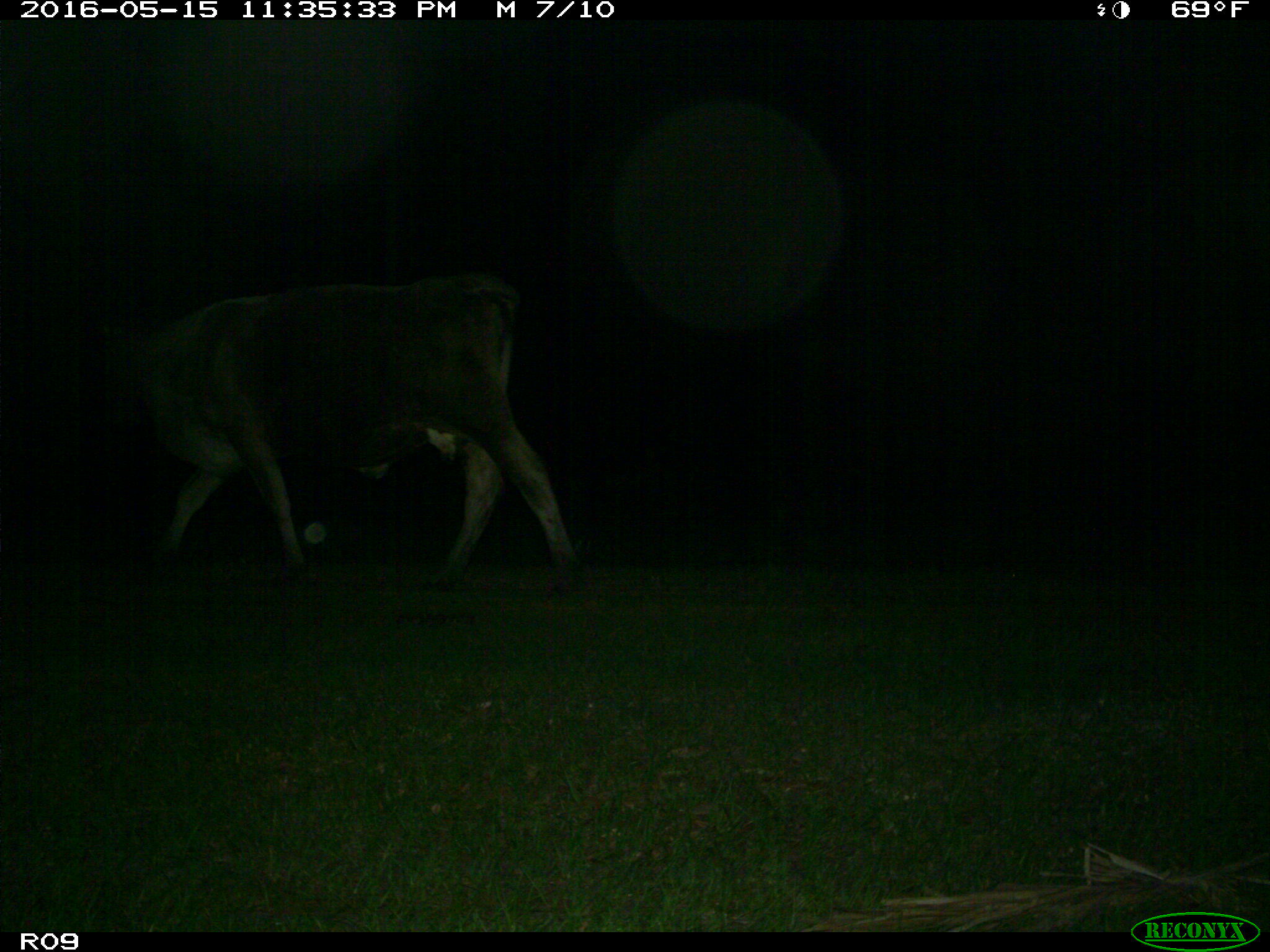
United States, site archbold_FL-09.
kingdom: Animalia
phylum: Chordata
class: Mammalia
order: Artiodactyla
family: Bovidae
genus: Bos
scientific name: Bos taurus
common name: domestic cow